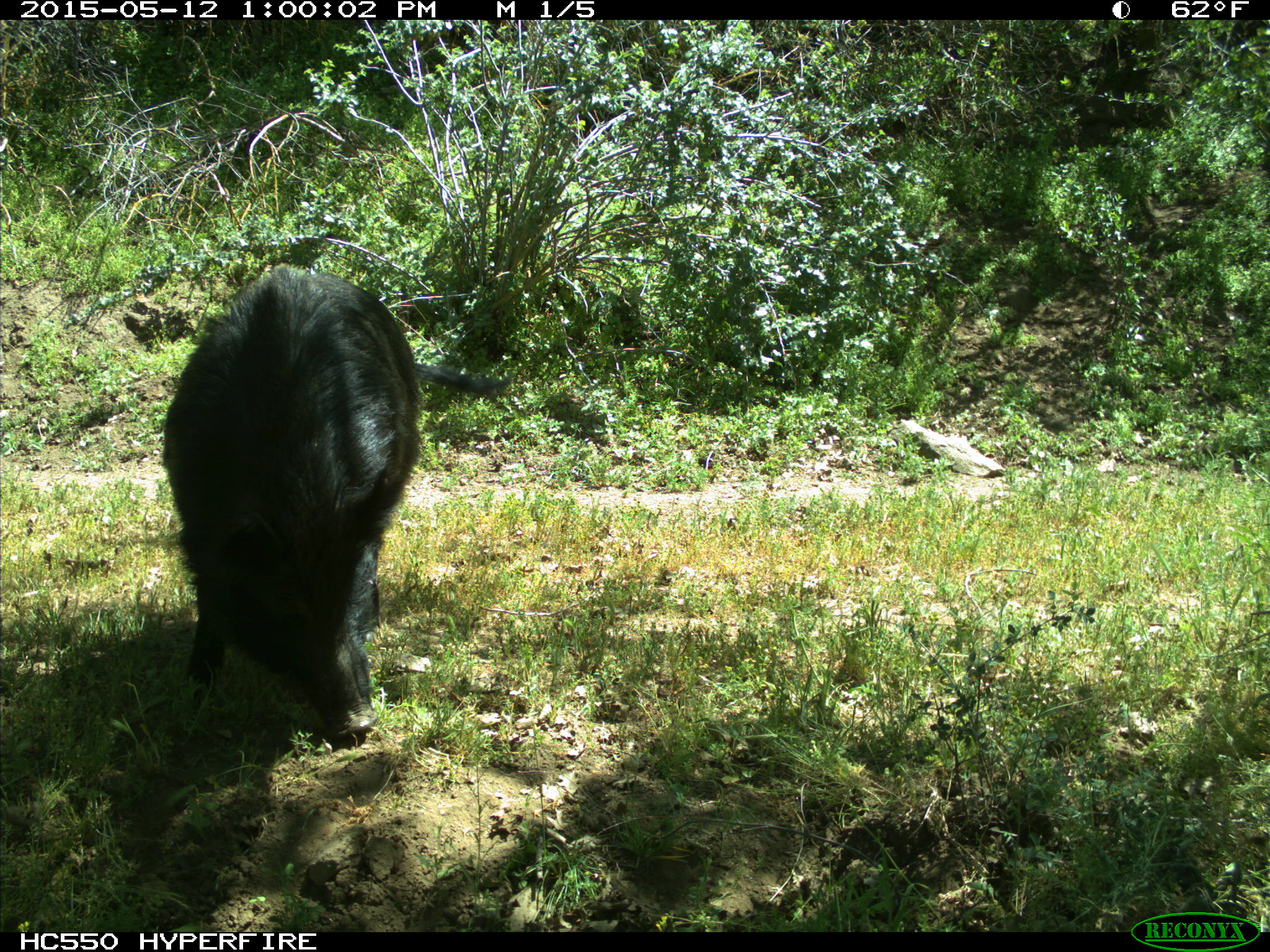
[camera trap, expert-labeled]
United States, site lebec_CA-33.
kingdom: Animalia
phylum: Chordata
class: Mammalia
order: Artiodactyla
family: Suidae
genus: Sus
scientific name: Sus scrofa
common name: wild boar